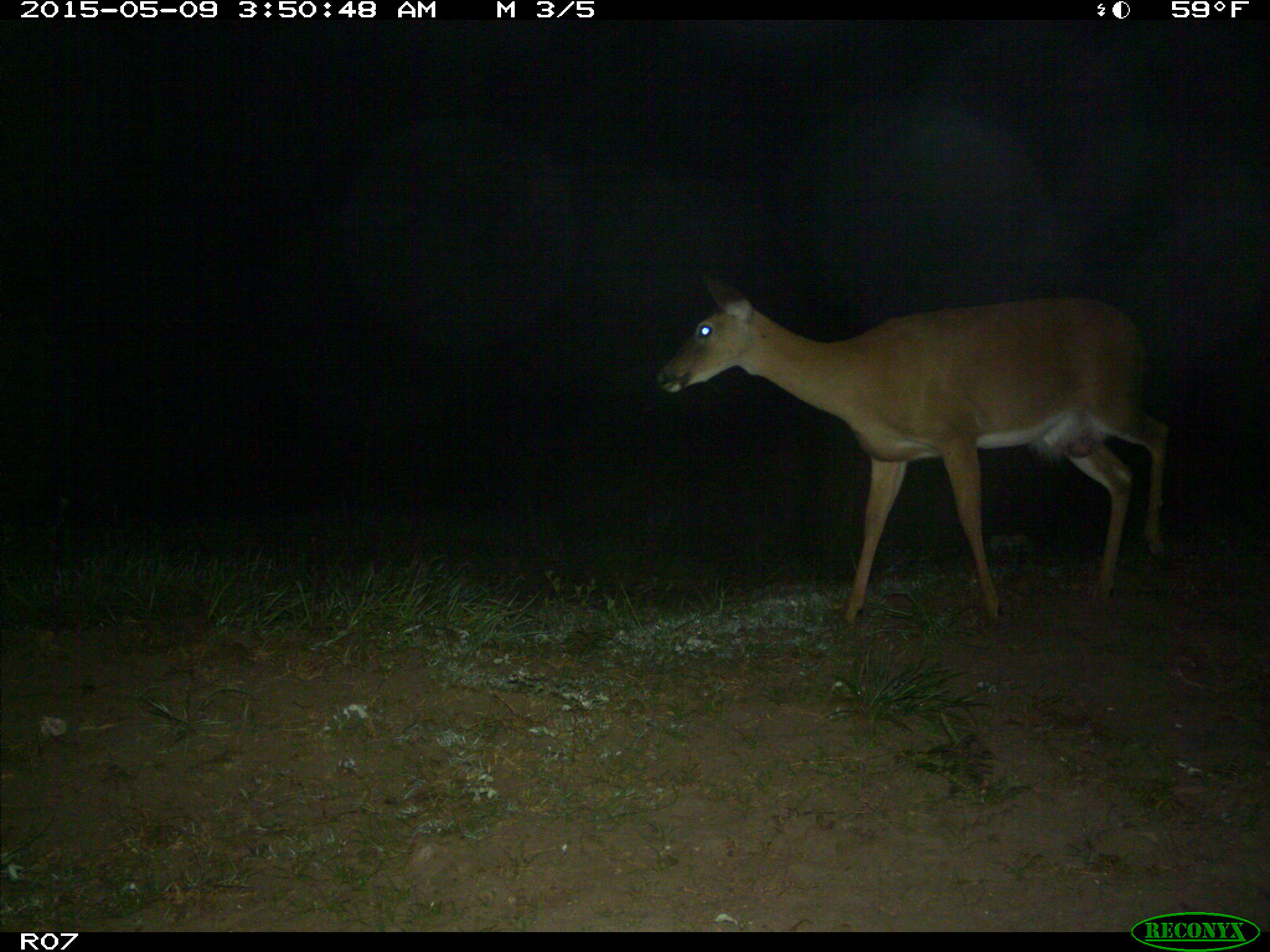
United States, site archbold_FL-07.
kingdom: Animalia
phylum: Chordata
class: Mammalia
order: Artiodactyla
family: Cervidae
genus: Odocoileus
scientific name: Odocoileus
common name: deer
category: unidentified deer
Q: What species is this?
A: Unidentified deer (deer) (Odocoileus).